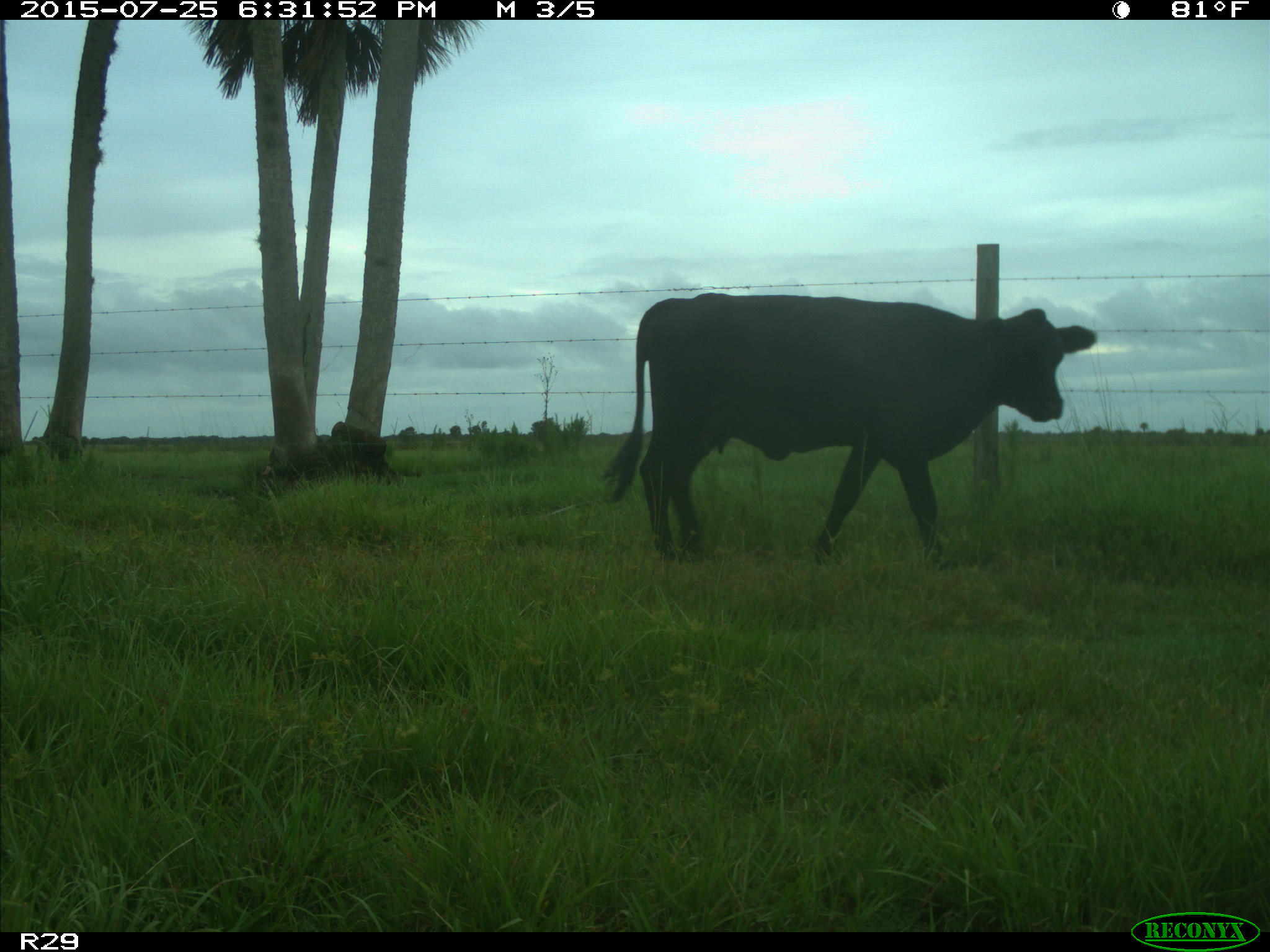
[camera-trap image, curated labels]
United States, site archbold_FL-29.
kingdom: Animalia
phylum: Chordata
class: Mammalia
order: Artiodactyla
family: Bovidae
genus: Bos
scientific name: Bos taurus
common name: domestic cow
Bos taurus (domestic cow).